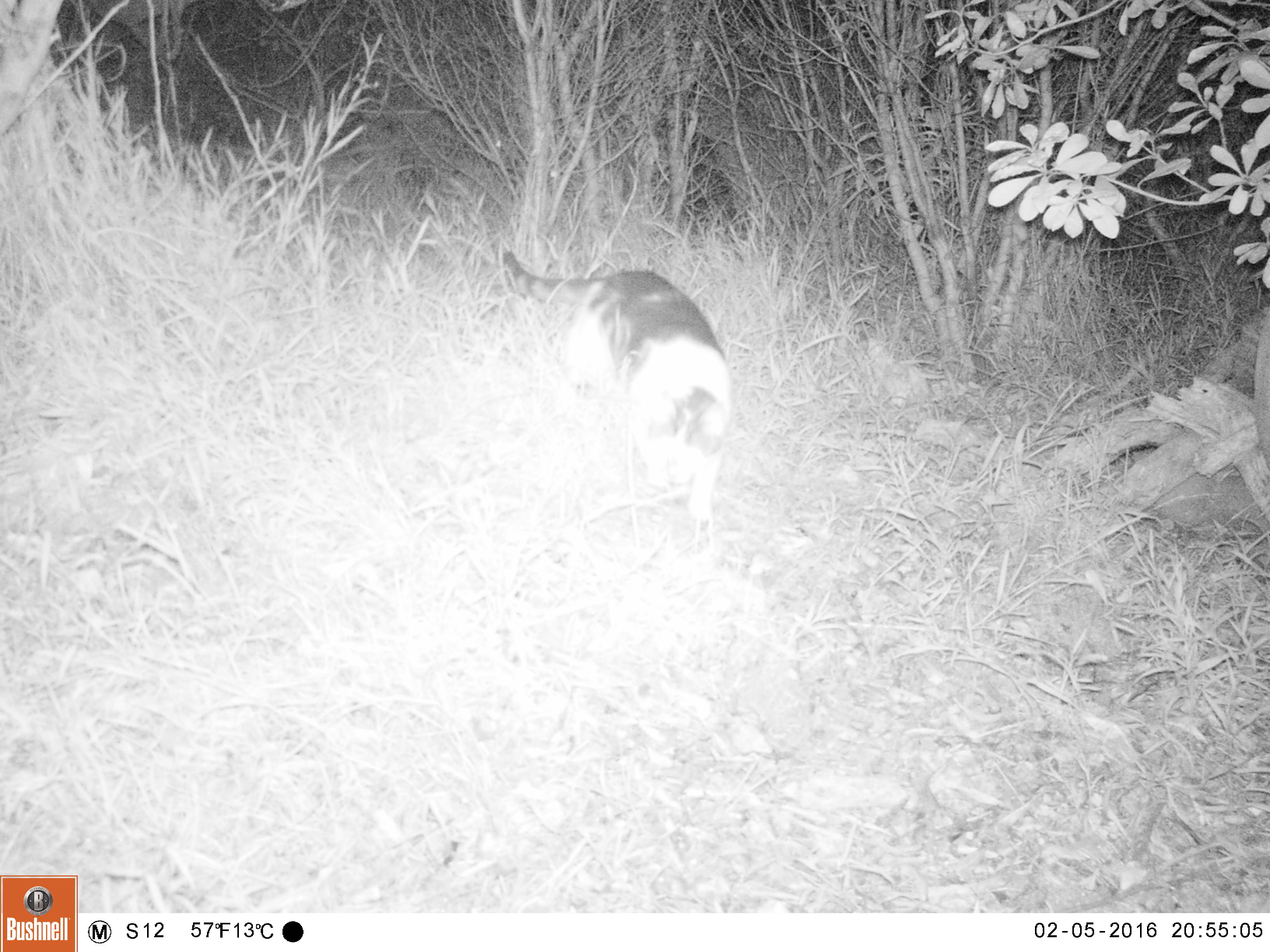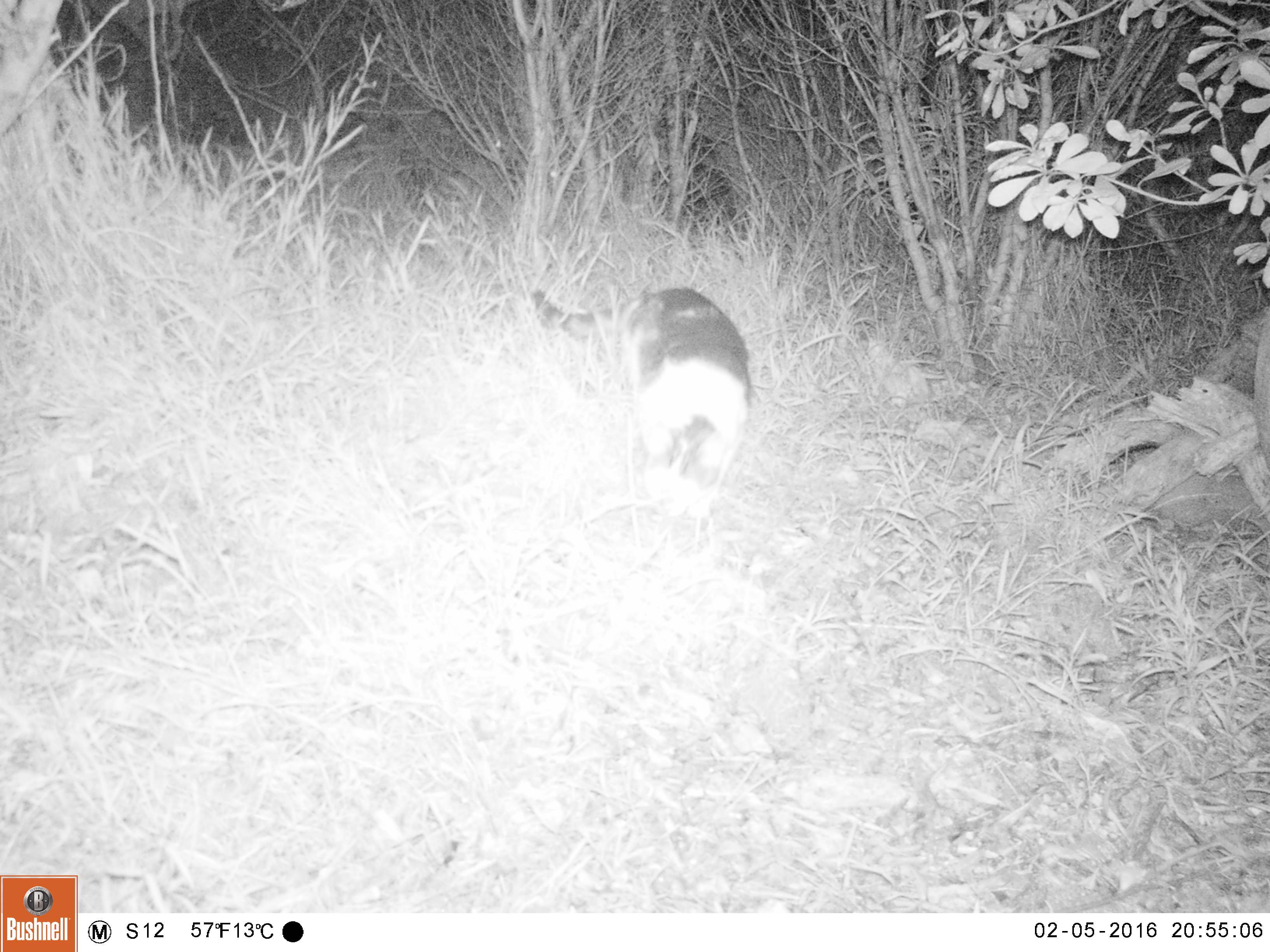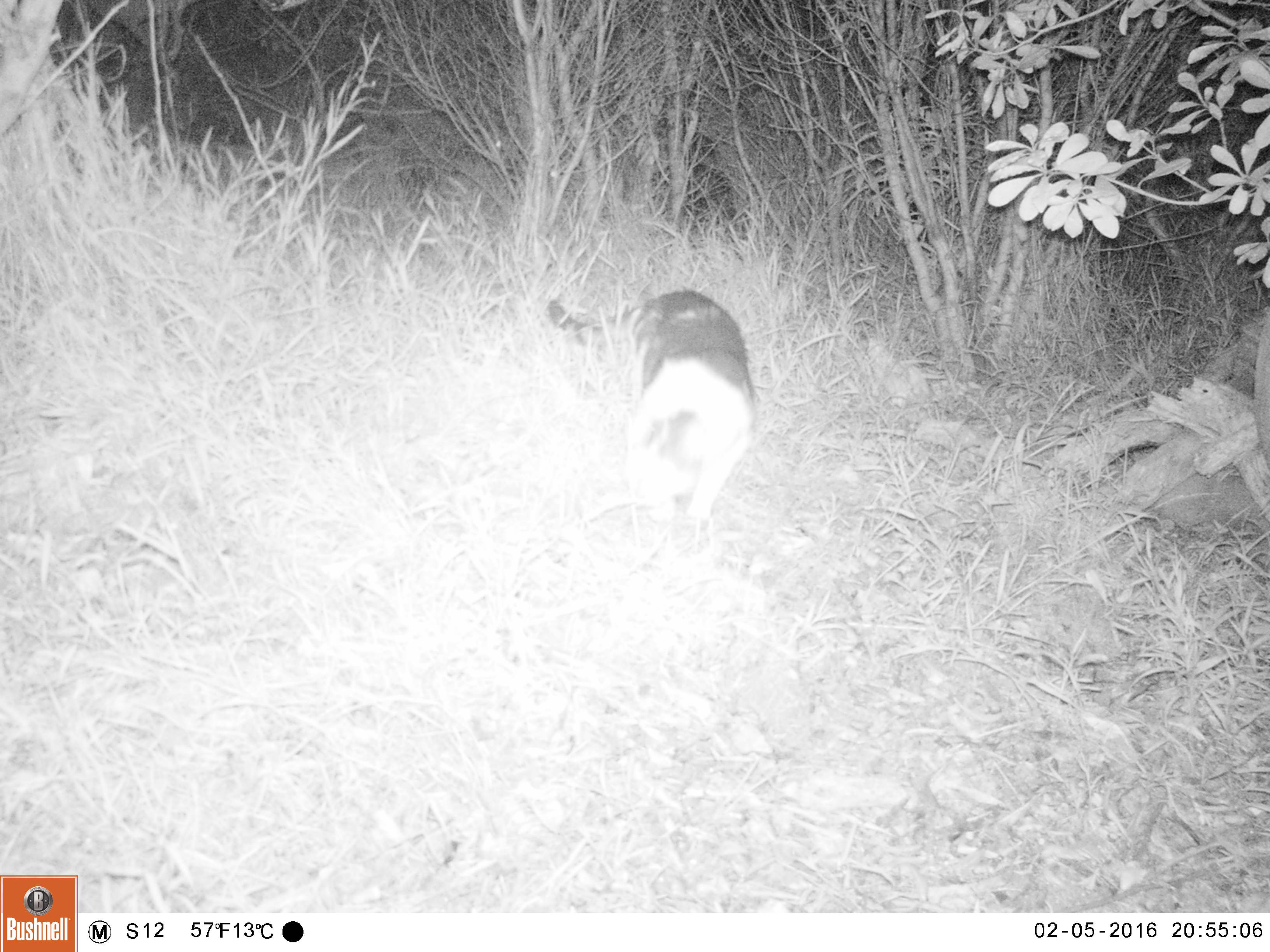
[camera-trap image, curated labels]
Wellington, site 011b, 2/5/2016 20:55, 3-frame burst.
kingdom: Animalia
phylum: Chordata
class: Mammalia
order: Carnivora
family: Felidae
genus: Felis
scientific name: Felis catus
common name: cat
Cat (Felis catus).